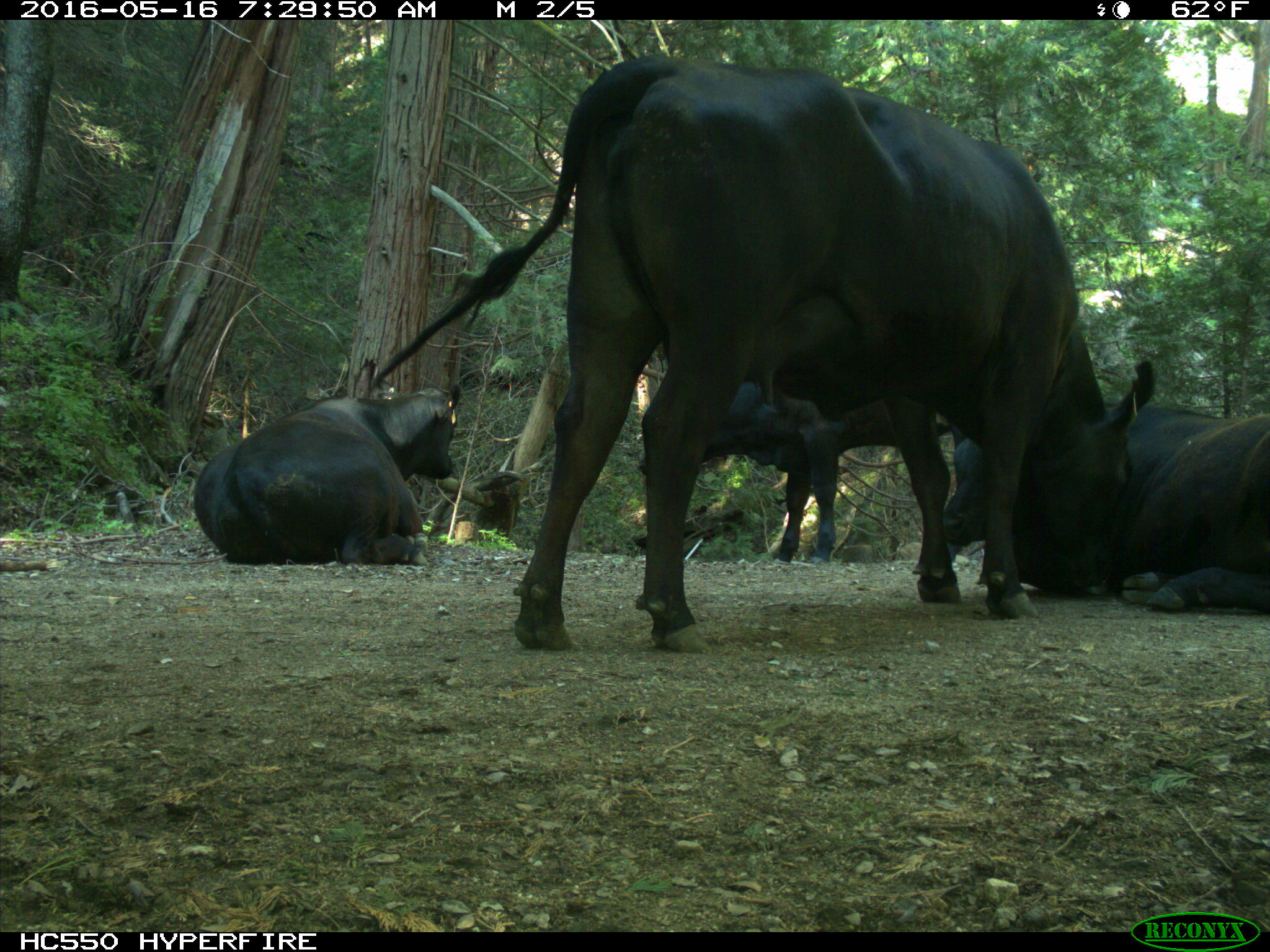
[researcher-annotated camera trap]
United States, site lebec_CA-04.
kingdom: Animalia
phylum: Chordata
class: Mammalia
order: Artiodactyla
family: Bovidae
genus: Bos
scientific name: Bos taurus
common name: domestic cow